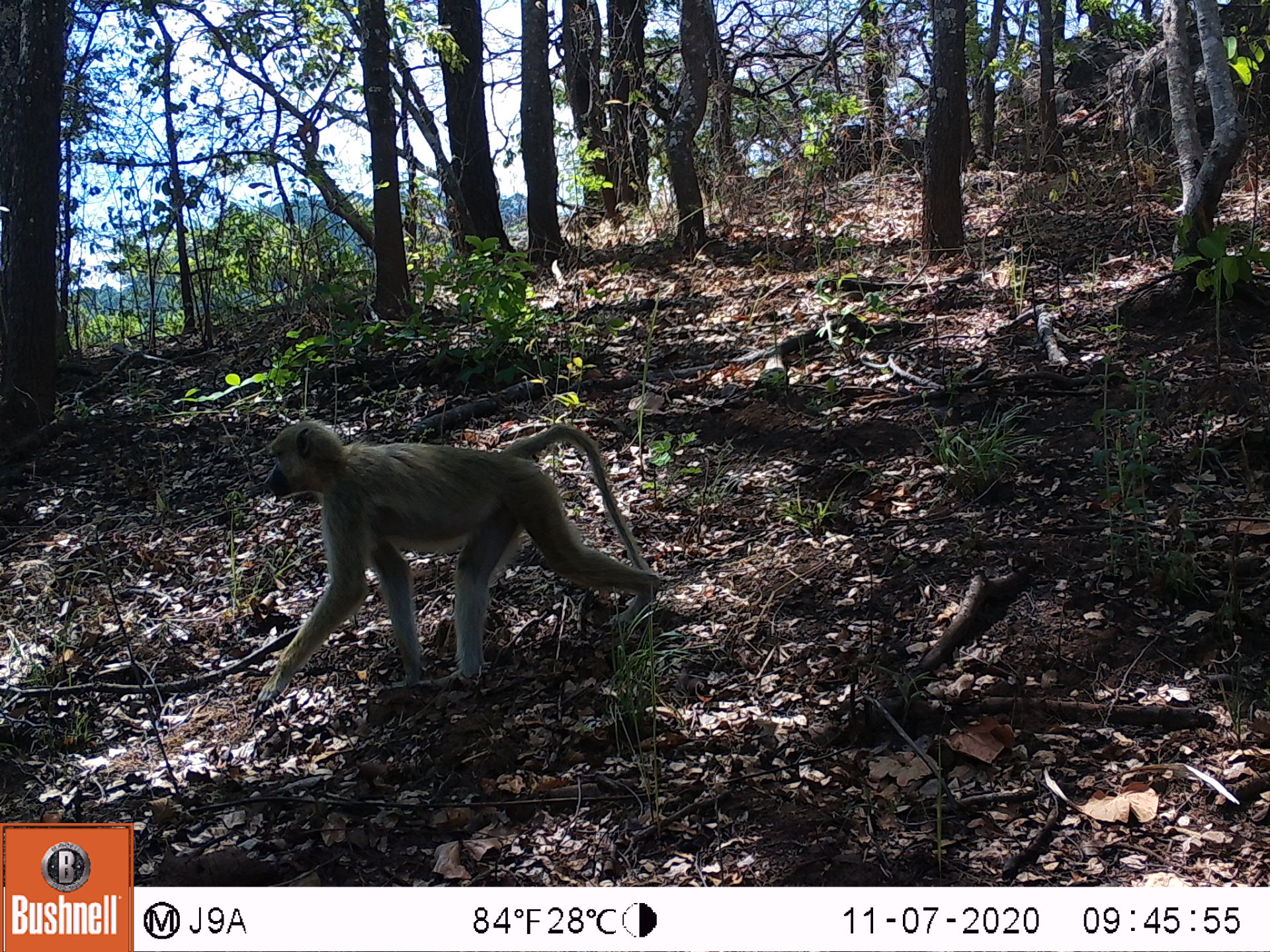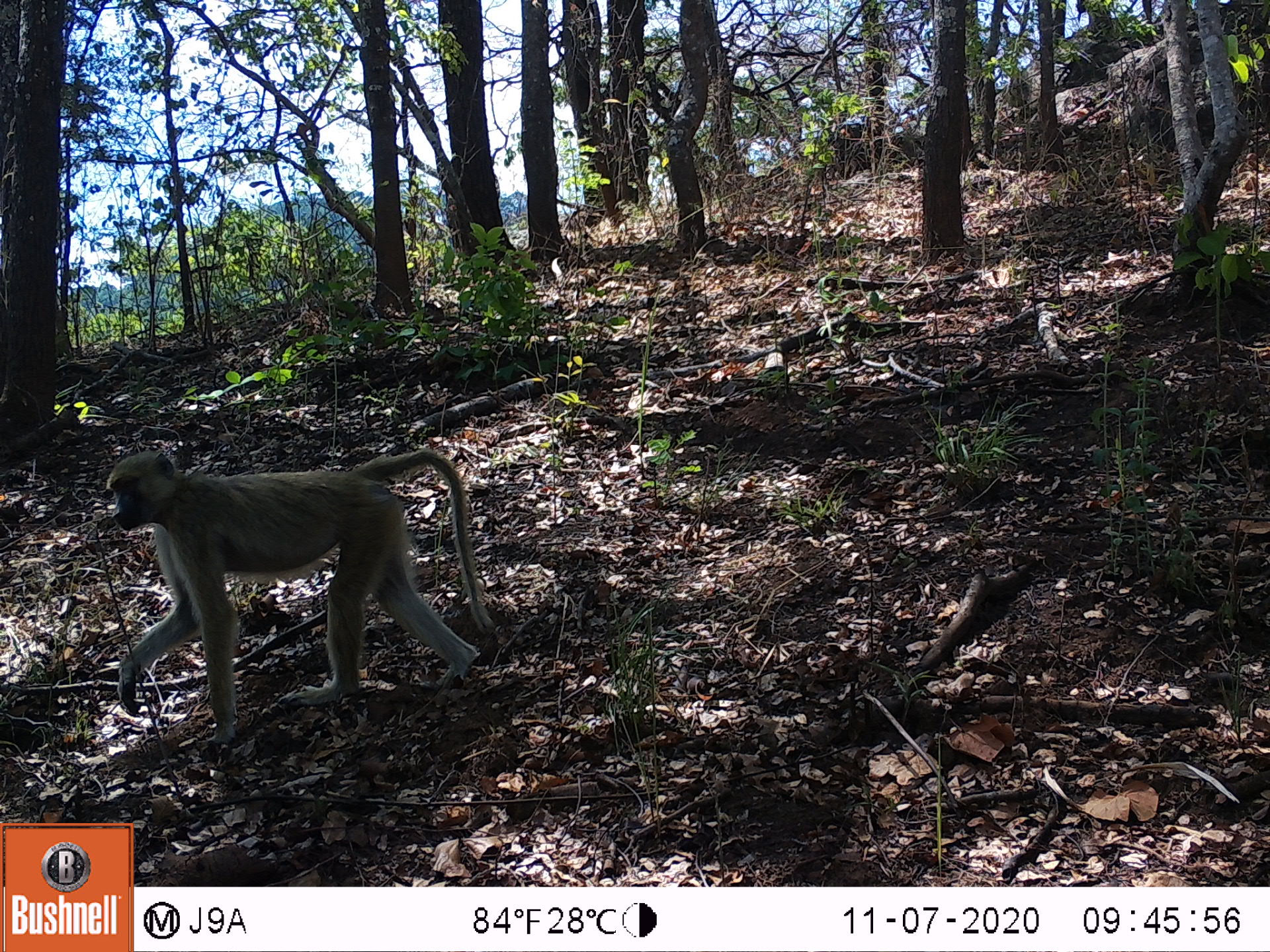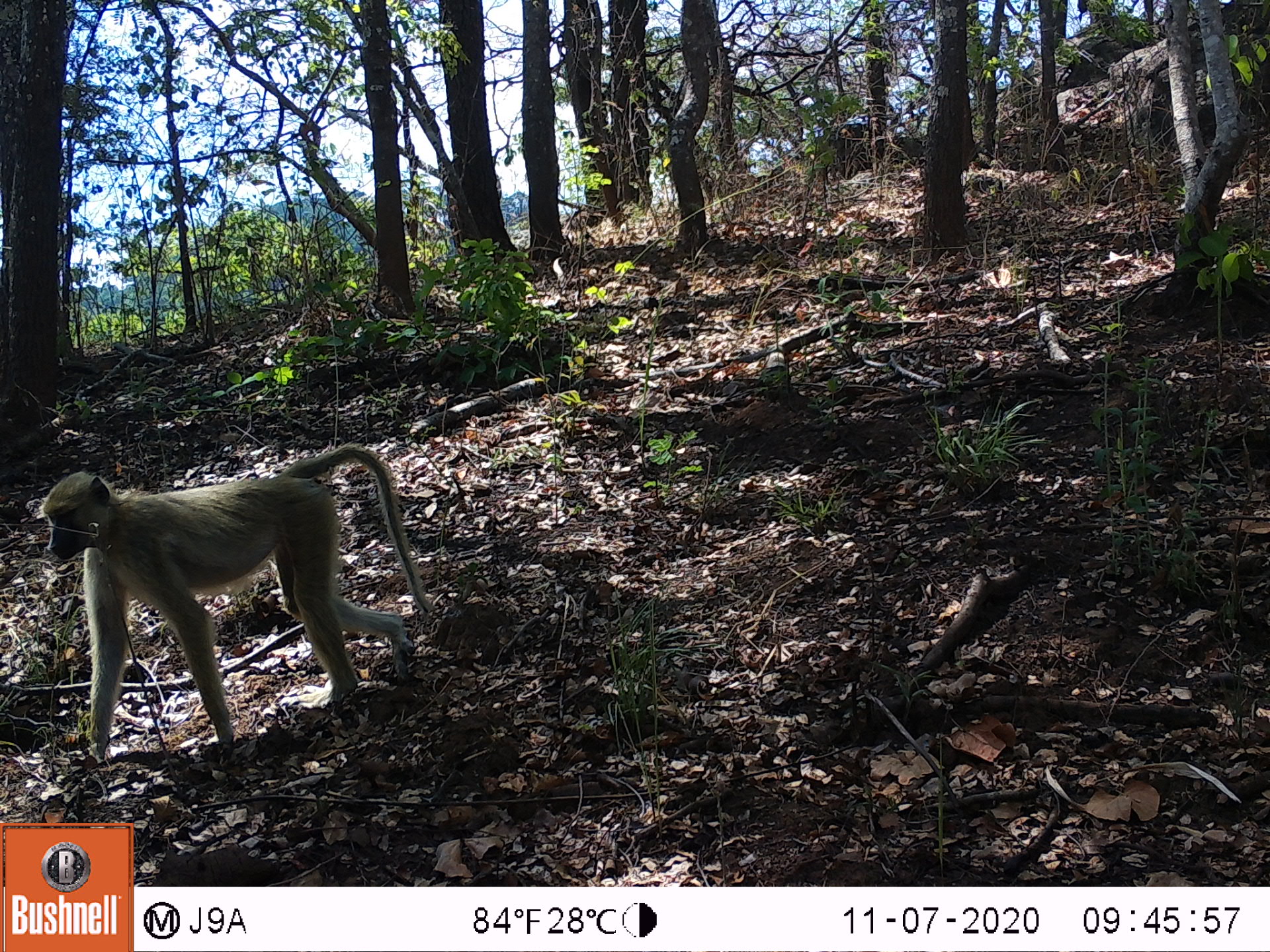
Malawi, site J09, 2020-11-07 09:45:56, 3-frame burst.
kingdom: Animalia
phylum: Chordata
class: Mammalia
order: Primates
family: Cercopithecidae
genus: Papio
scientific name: Papio cynocephalus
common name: yellow baboon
Yellow baboon (Papio cynocephalus), count 1.